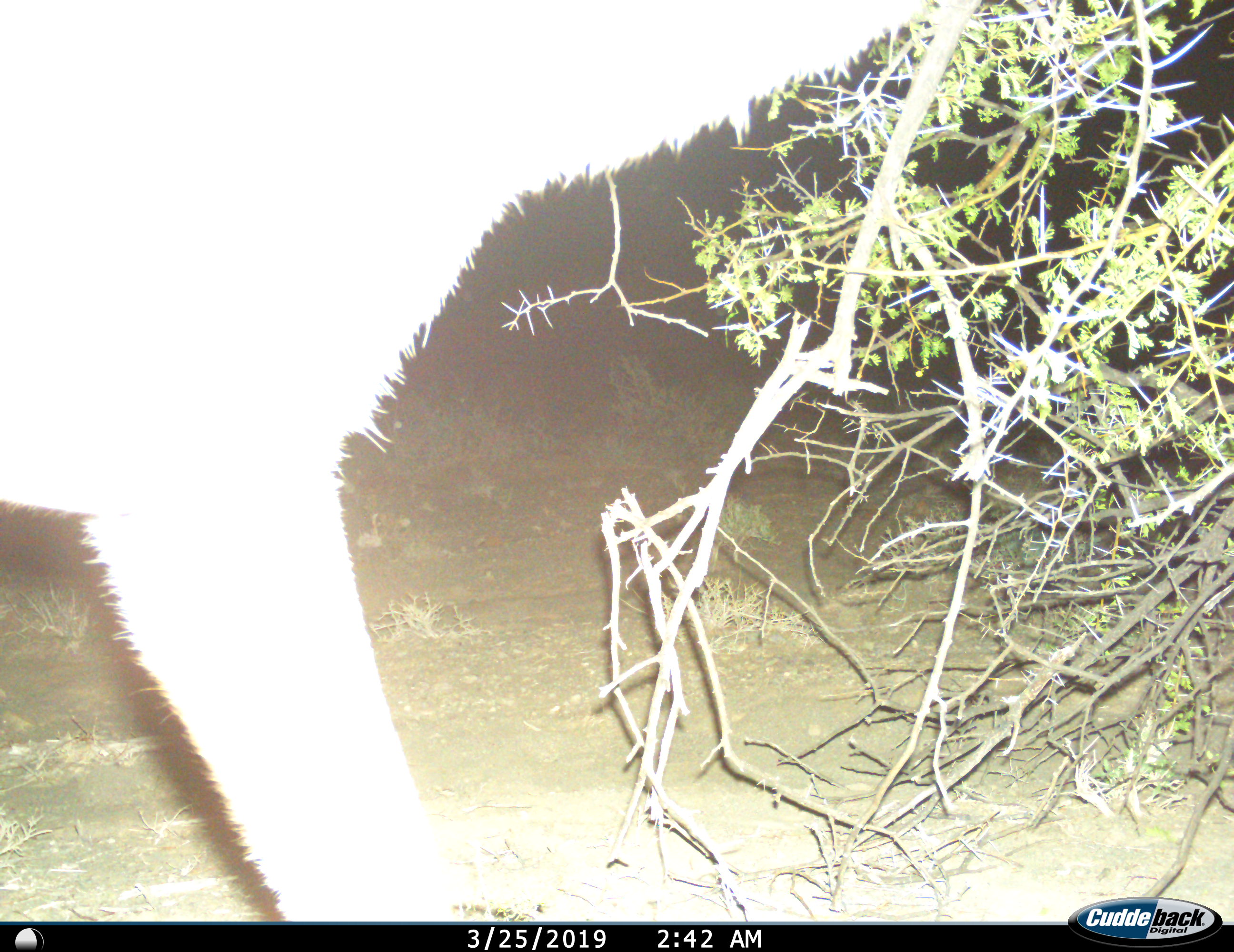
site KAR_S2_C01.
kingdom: Animalia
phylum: Chordata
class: Mammalia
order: Artiodactyla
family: Bovidae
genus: Tragelaphus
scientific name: Tragelaphus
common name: kudu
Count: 1.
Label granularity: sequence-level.